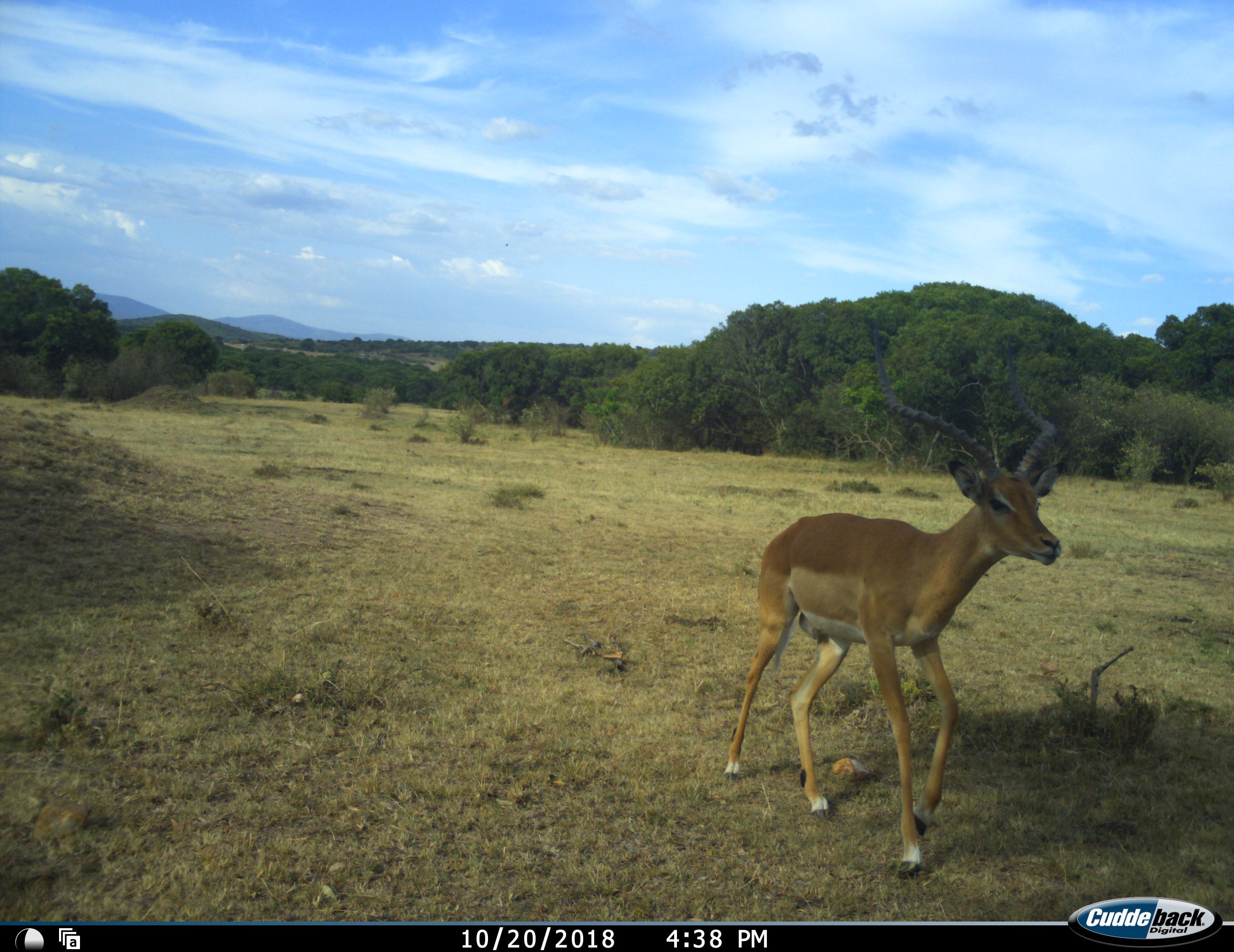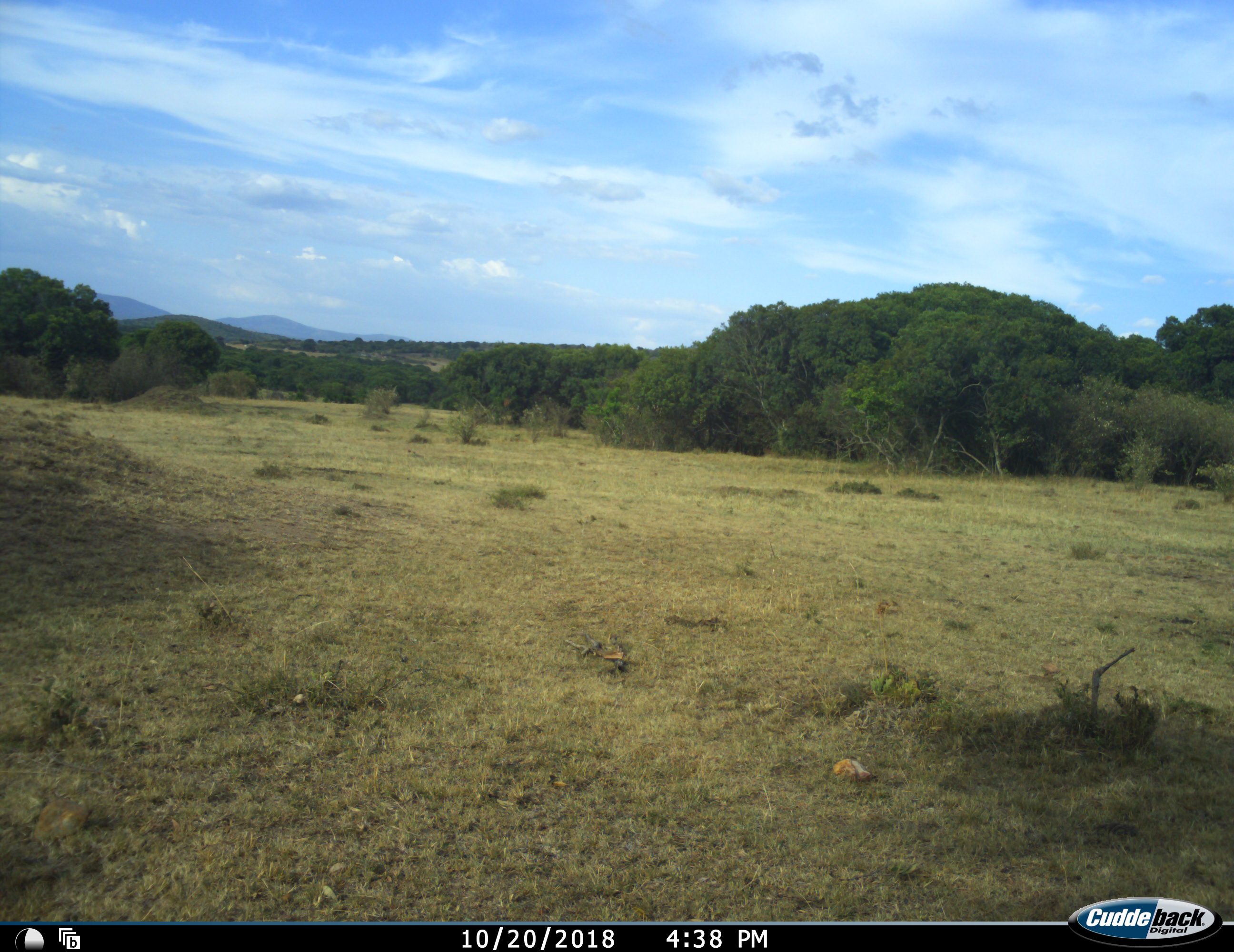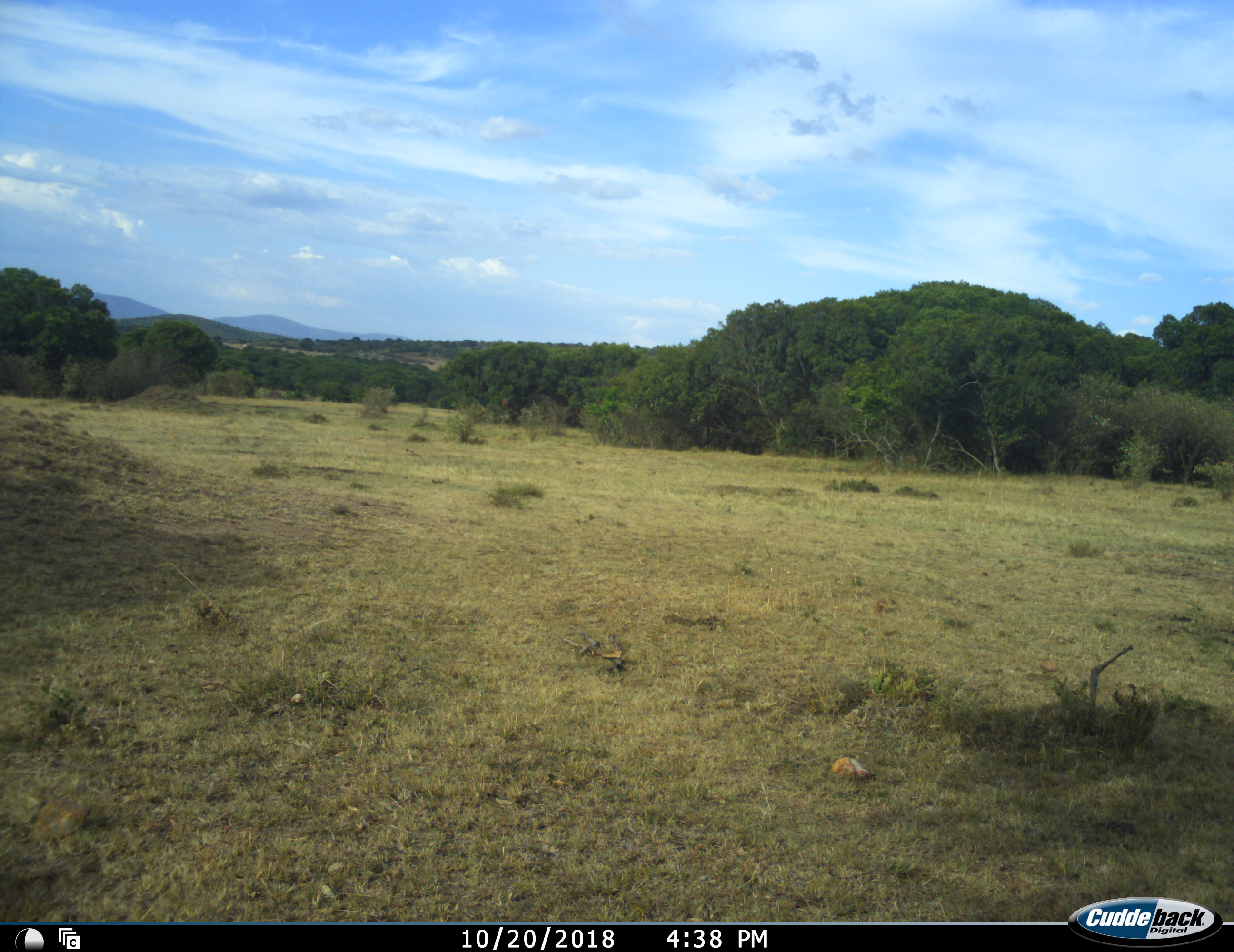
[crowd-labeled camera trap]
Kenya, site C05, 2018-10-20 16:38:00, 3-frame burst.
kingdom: Animalia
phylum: Chordata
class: Mammalia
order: Artiodactyla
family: Bovidae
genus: Aepyceros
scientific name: Aepyceros melampus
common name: impala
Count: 1.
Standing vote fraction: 0%.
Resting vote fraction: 0%.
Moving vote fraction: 100%.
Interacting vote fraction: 0%.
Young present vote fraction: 0%.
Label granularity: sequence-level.